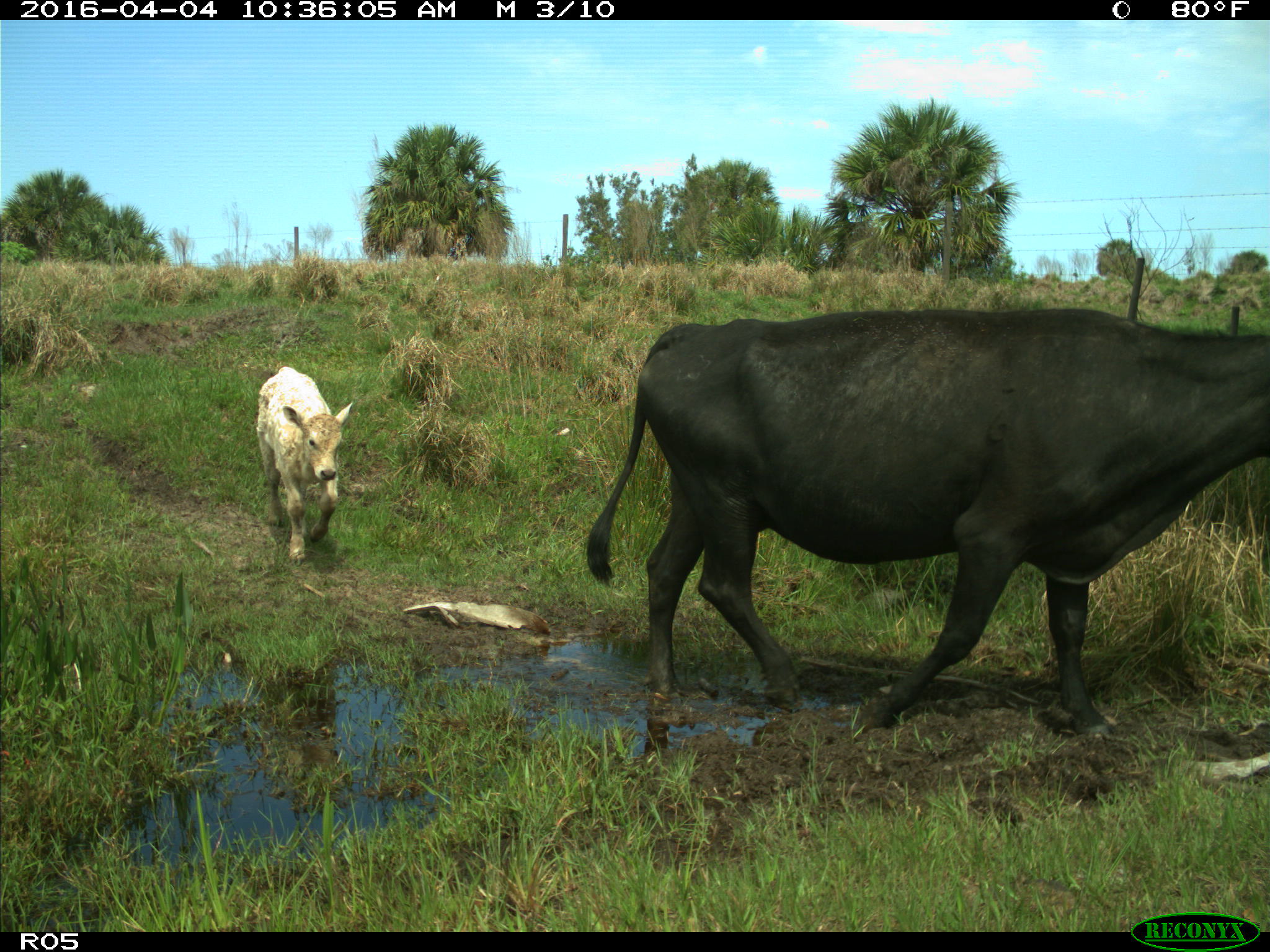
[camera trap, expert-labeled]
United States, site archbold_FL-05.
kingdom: Animalia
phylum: Chordata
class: Mammalia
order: Artiodactyla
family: Bovidae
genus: Bos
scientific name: Bos taurus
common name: domestic cow